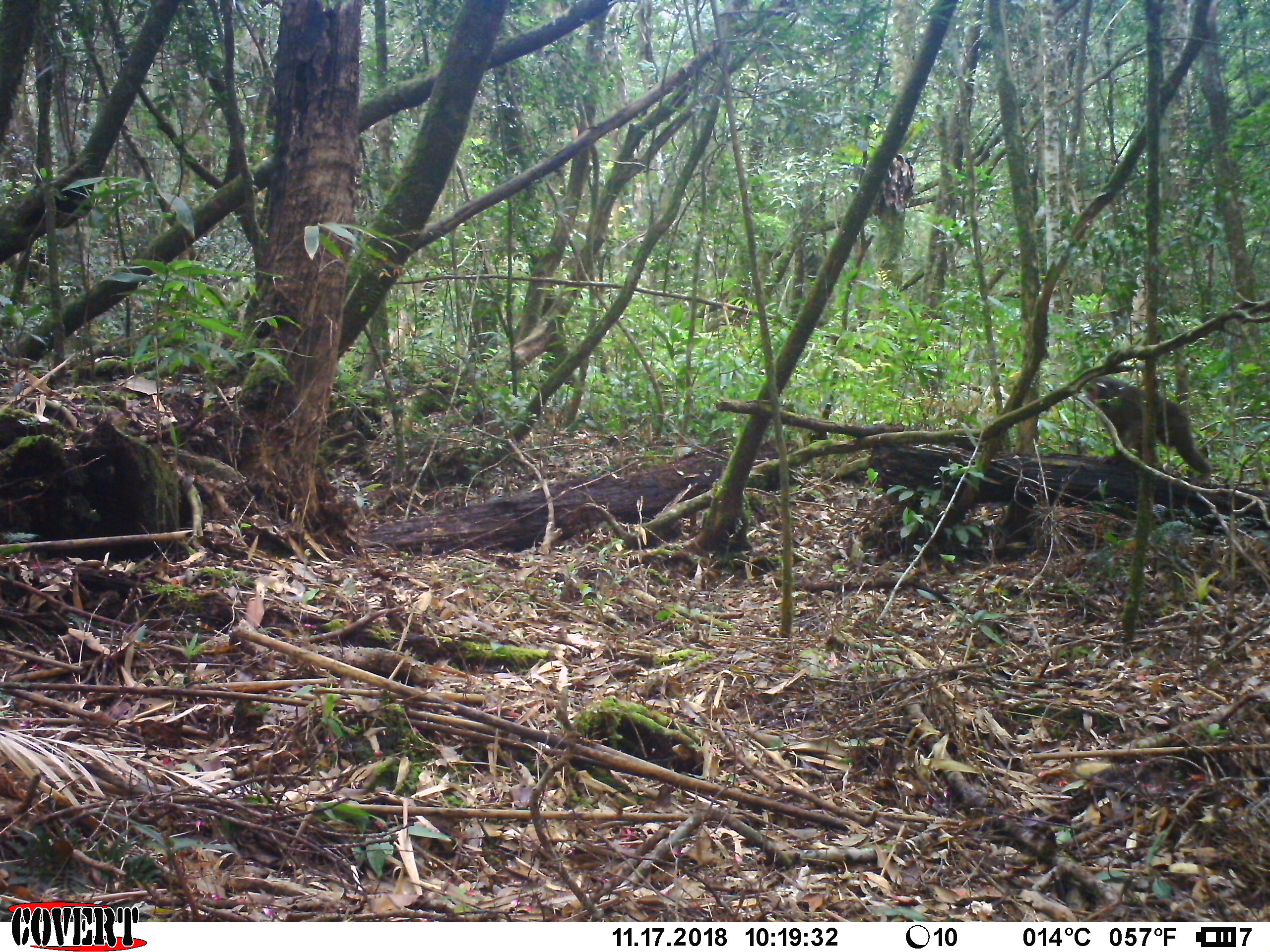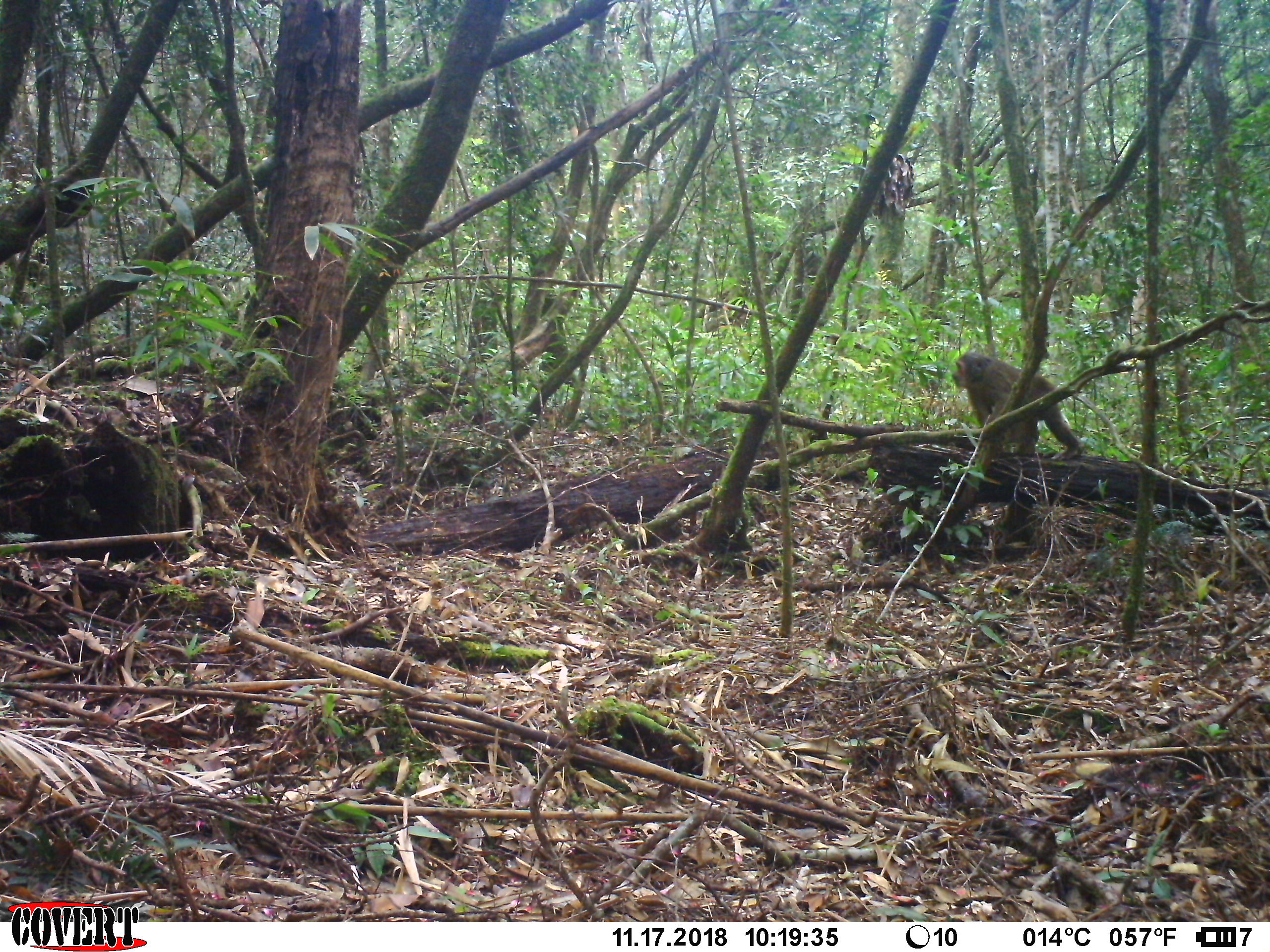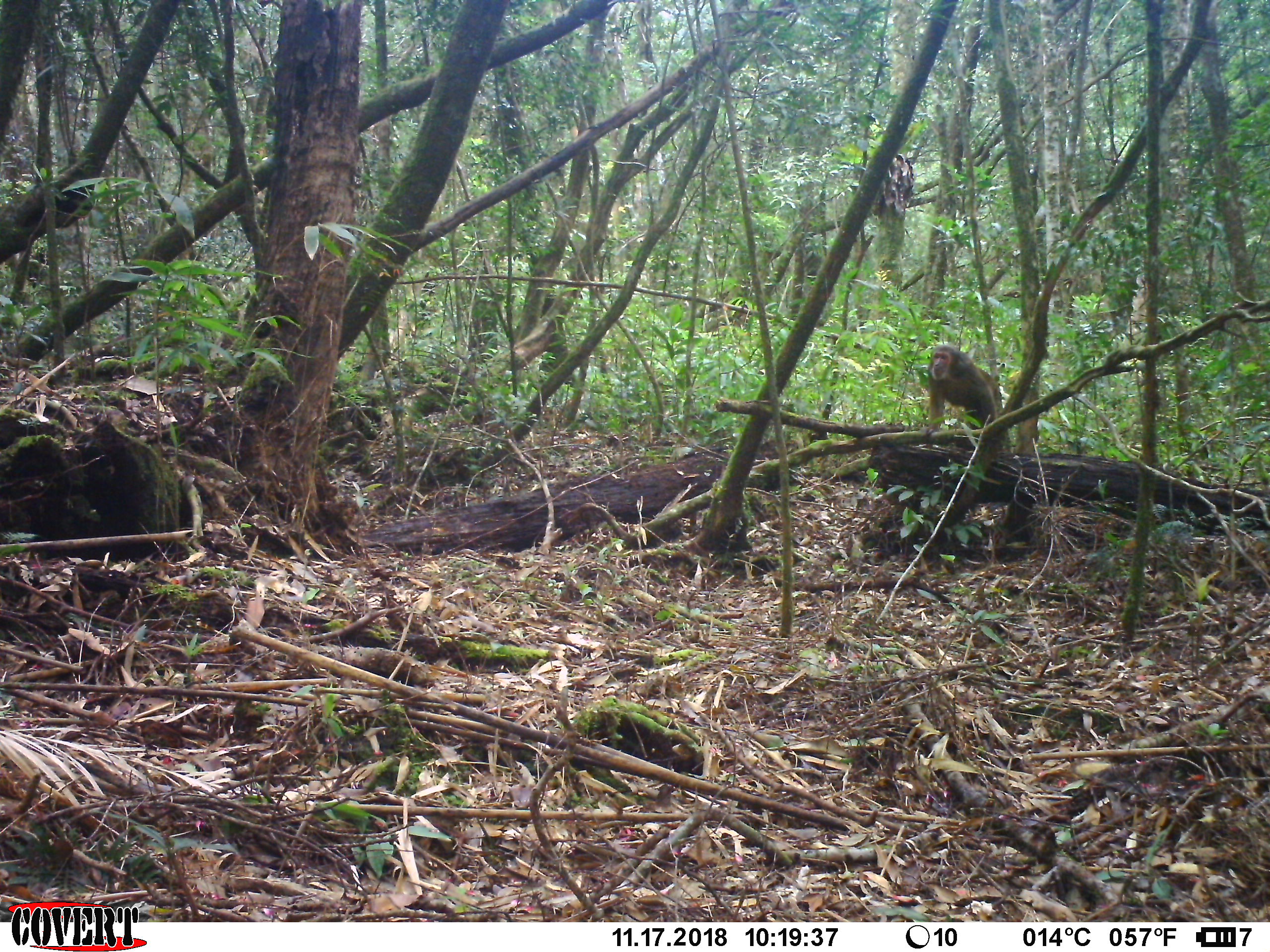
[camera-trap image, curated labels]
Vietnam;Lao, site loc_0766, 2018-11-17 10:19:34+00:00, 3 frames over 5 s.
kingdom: Animalia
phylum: Chordata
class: Mammalia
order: Primates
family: Cercopithecidae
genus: Macaca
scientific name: Macaca arctoides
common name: stump-tailed macaque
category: stump tailed macaque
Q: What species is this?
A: Stump tailed macaque (stump-tailed macaque) (Macaca arctoides).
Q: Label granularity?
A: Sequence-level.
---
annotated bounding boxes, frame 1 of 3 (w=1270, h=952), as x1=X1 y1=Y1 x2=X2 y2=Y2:
stump tailed macaque: x1=1083 y1=375 x2=1212 y2=487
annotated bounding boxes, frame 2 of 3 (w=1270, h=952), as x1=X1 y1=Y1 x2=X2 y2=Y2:
stump tailed macaque: x1=952 y1=350 x2=1084 y2=461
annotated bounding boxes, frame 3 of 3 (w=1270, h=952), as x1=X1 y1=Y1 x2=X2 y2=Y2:
stump tailed macaque: x1=919 y1=344 x2=1003 y2=439